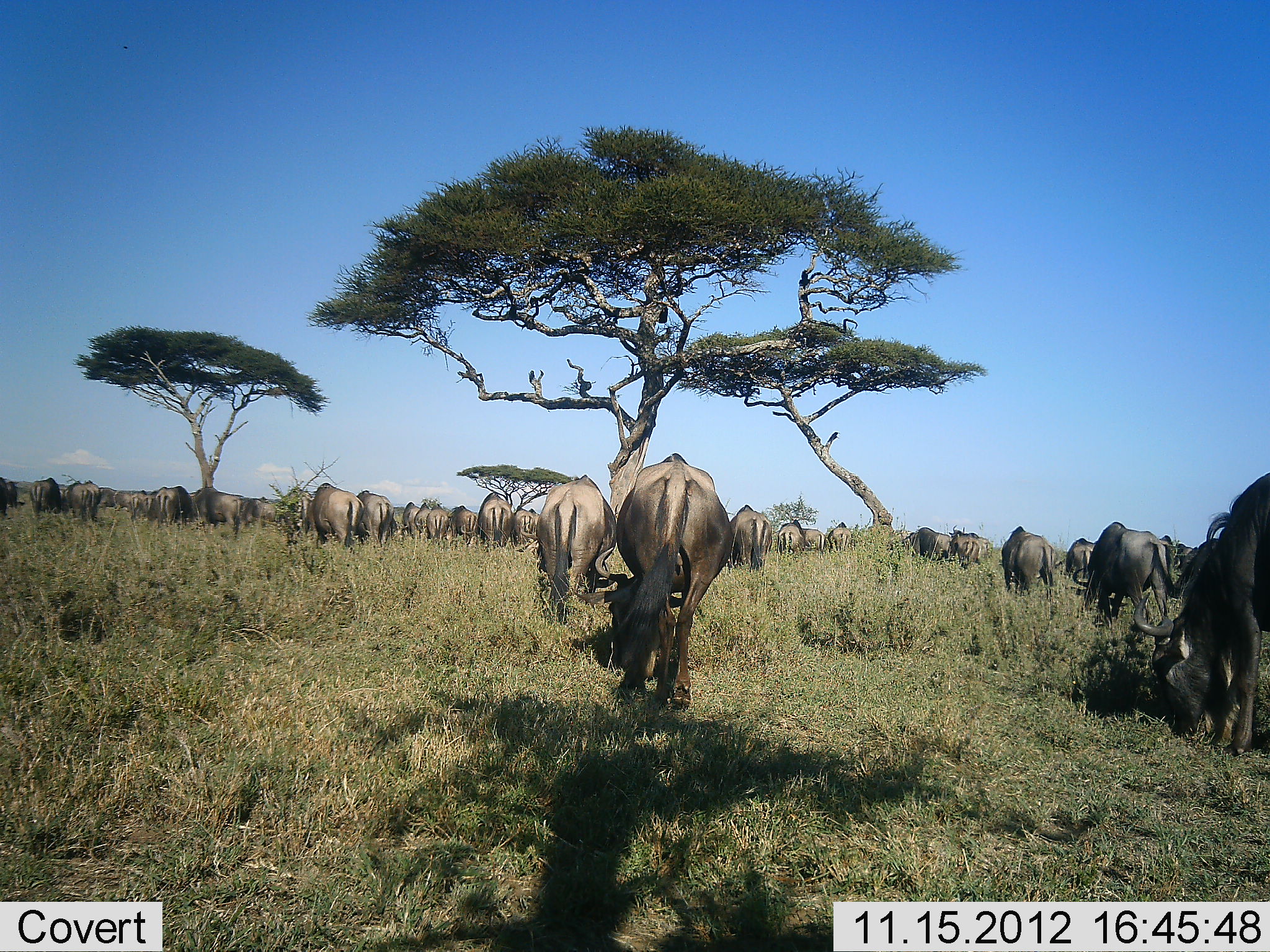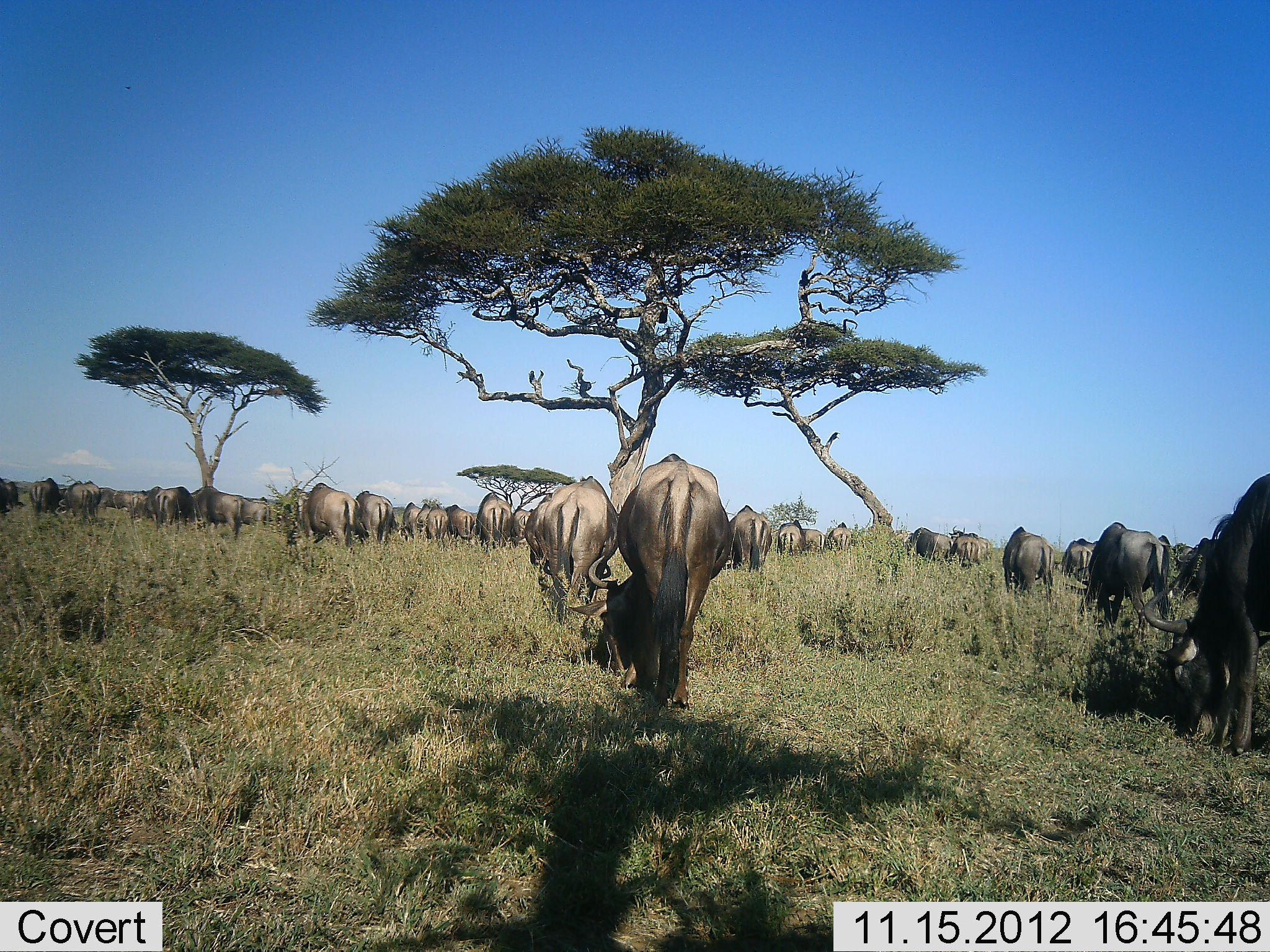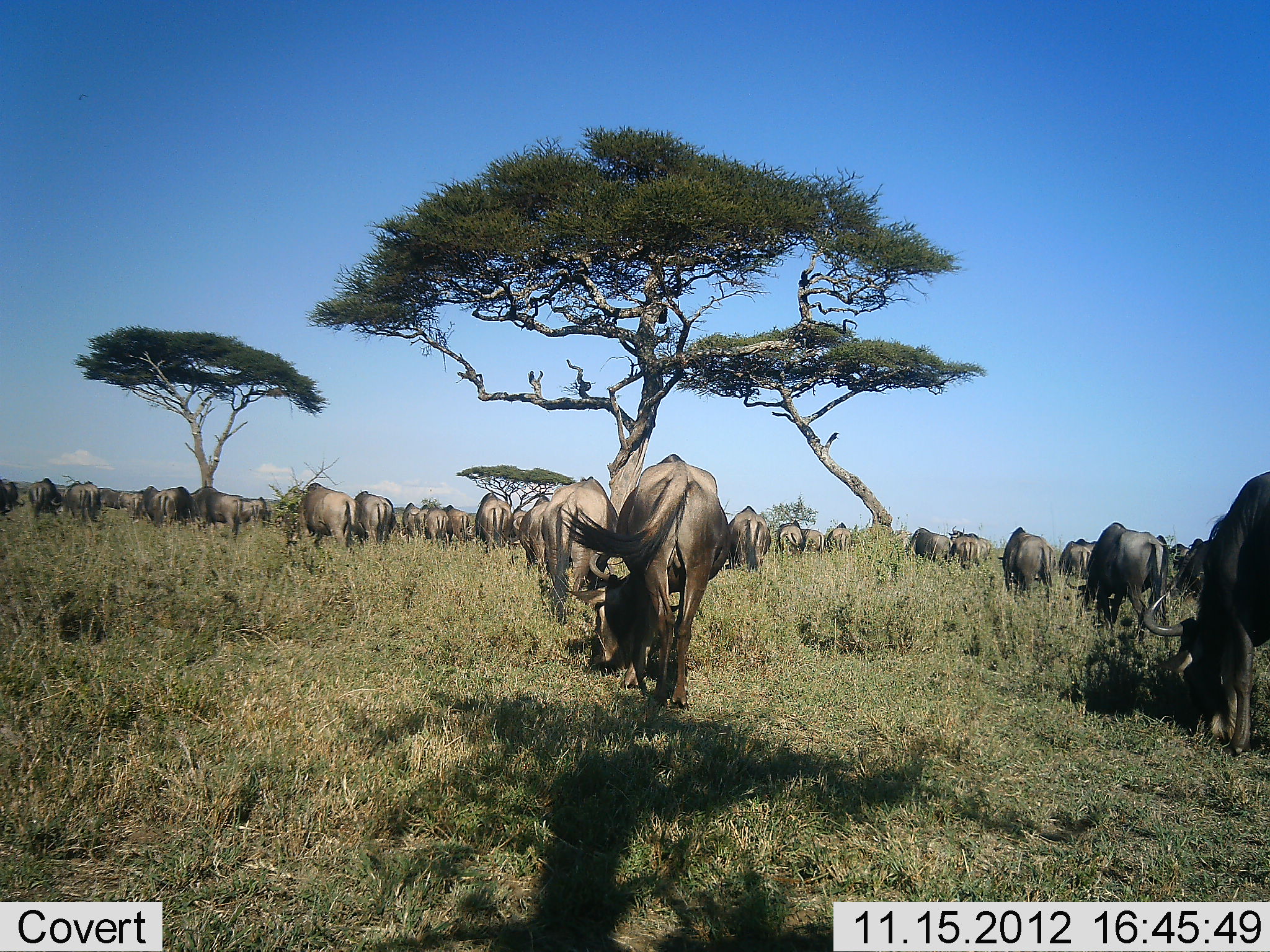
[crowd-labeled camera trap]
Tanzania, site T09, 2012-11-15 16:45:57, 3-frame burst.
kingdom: Animalia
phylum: Chordata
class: Mammalia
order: Artiodactyla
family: Bovidae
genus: Connochaetes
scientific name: Connochaetes taurinus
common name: blue wildebeest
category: wildebeest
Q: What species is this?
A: Wildebeest (blue wildebeest) (Connochaetes taurinus).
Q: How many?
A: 11-50.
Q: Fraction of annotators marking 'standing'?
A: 0%.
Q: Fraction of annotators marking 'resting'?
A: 0%.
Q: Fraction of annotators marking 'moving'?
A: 20%.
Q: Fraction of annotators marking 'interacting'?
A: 0%.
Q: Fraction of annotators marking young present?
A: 0%.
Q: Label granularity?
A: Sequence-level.